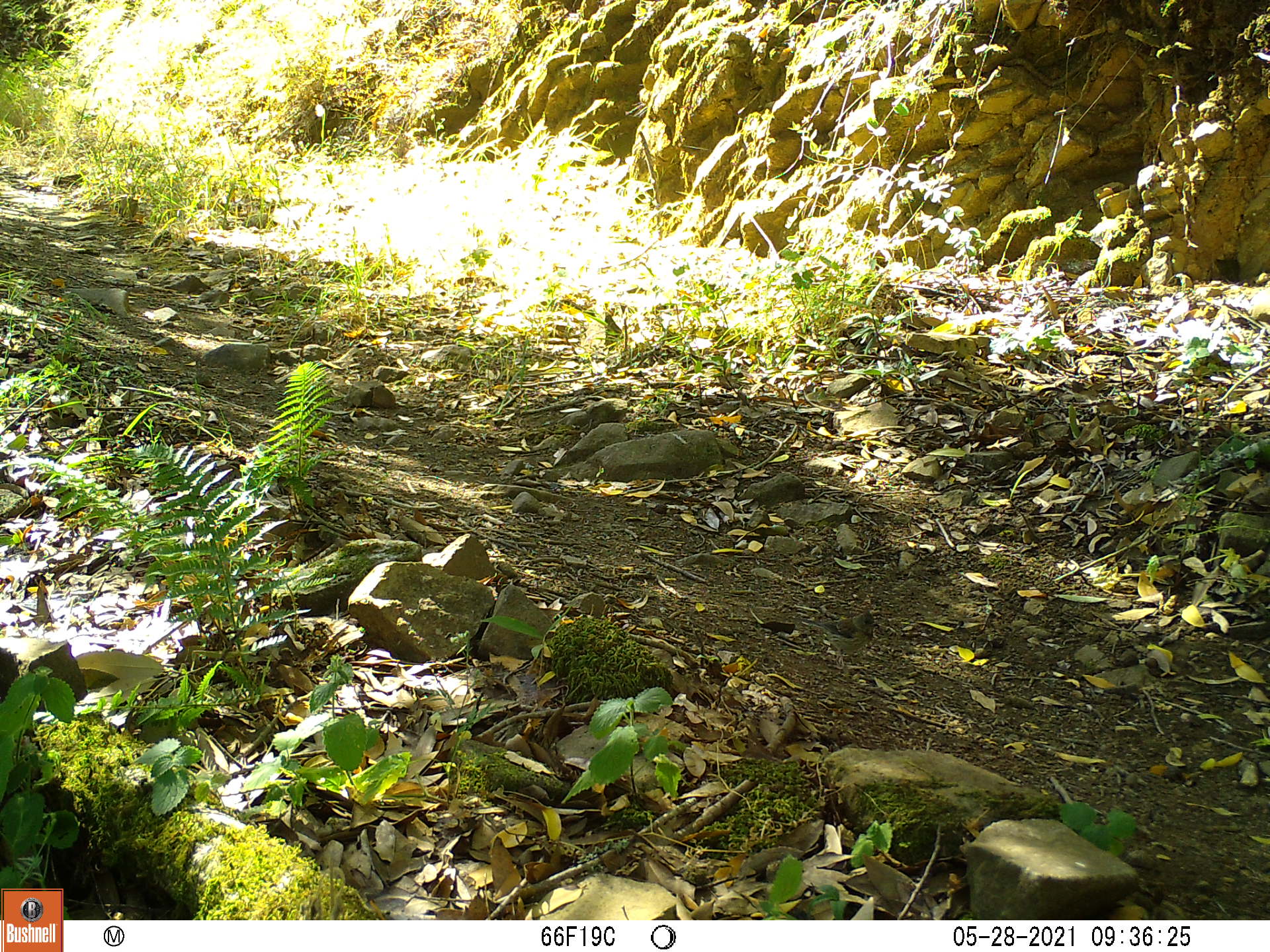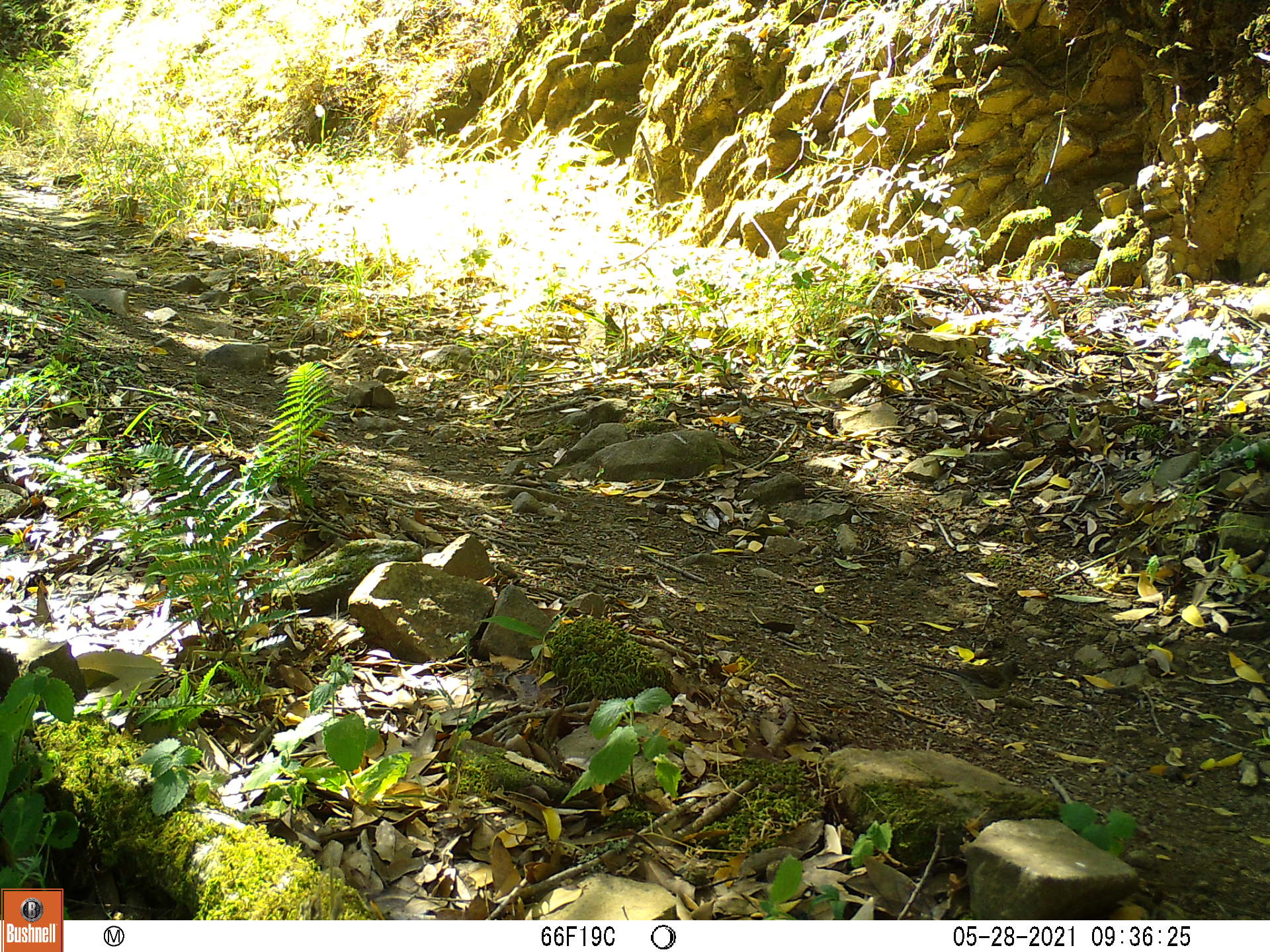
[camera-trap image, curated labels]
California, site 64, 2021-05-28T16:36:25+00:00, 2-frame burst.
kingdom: Animalia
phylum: Chordata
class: Aves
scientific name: Aves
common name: bird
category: unknown bird